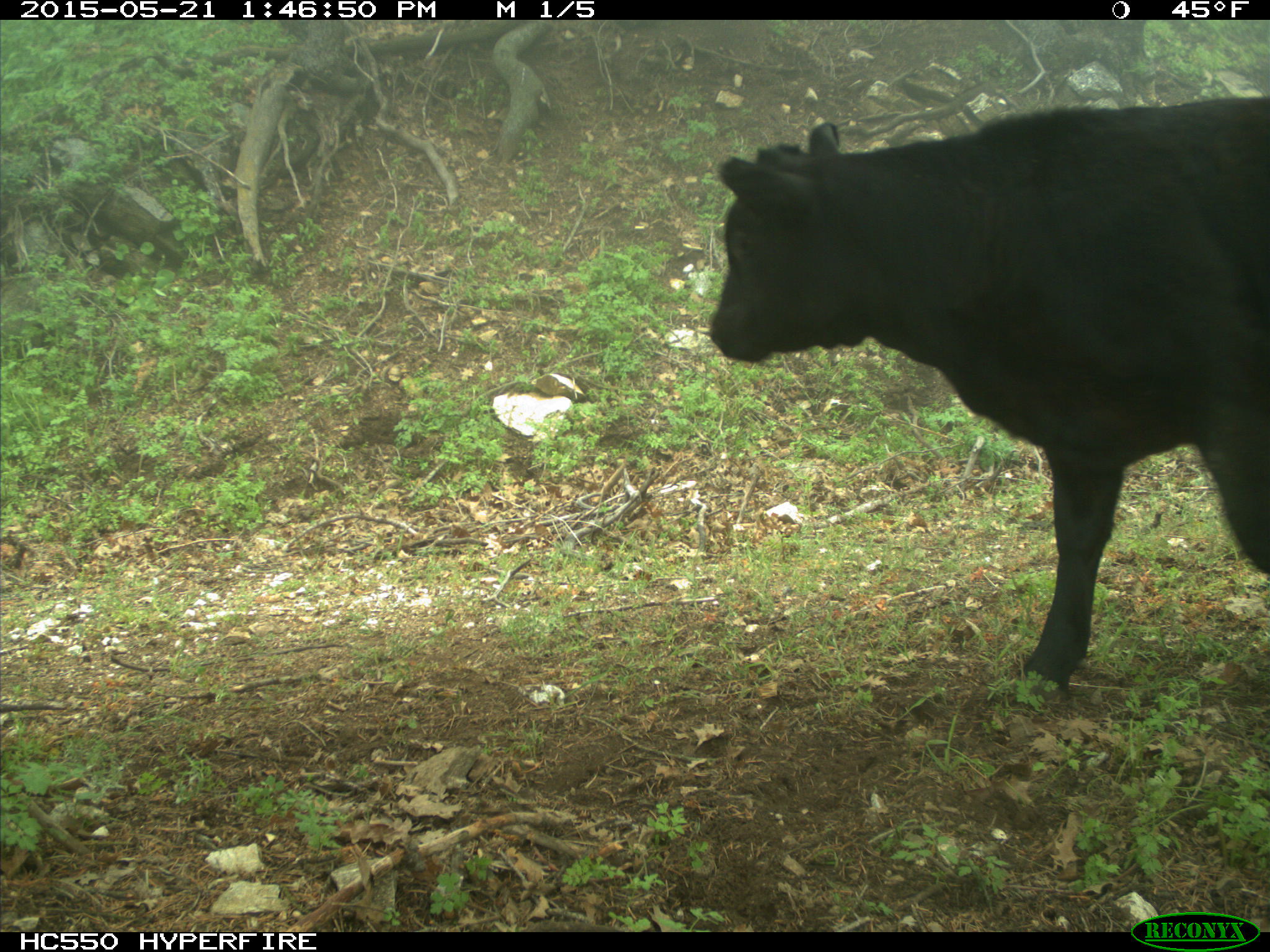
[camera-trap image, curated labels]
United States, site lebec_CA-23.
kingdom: Animalia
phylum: Chordata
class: Mammalia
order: Artiodactyla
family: Bovidae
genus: Bos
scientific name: Bos taurus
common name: domestic cow